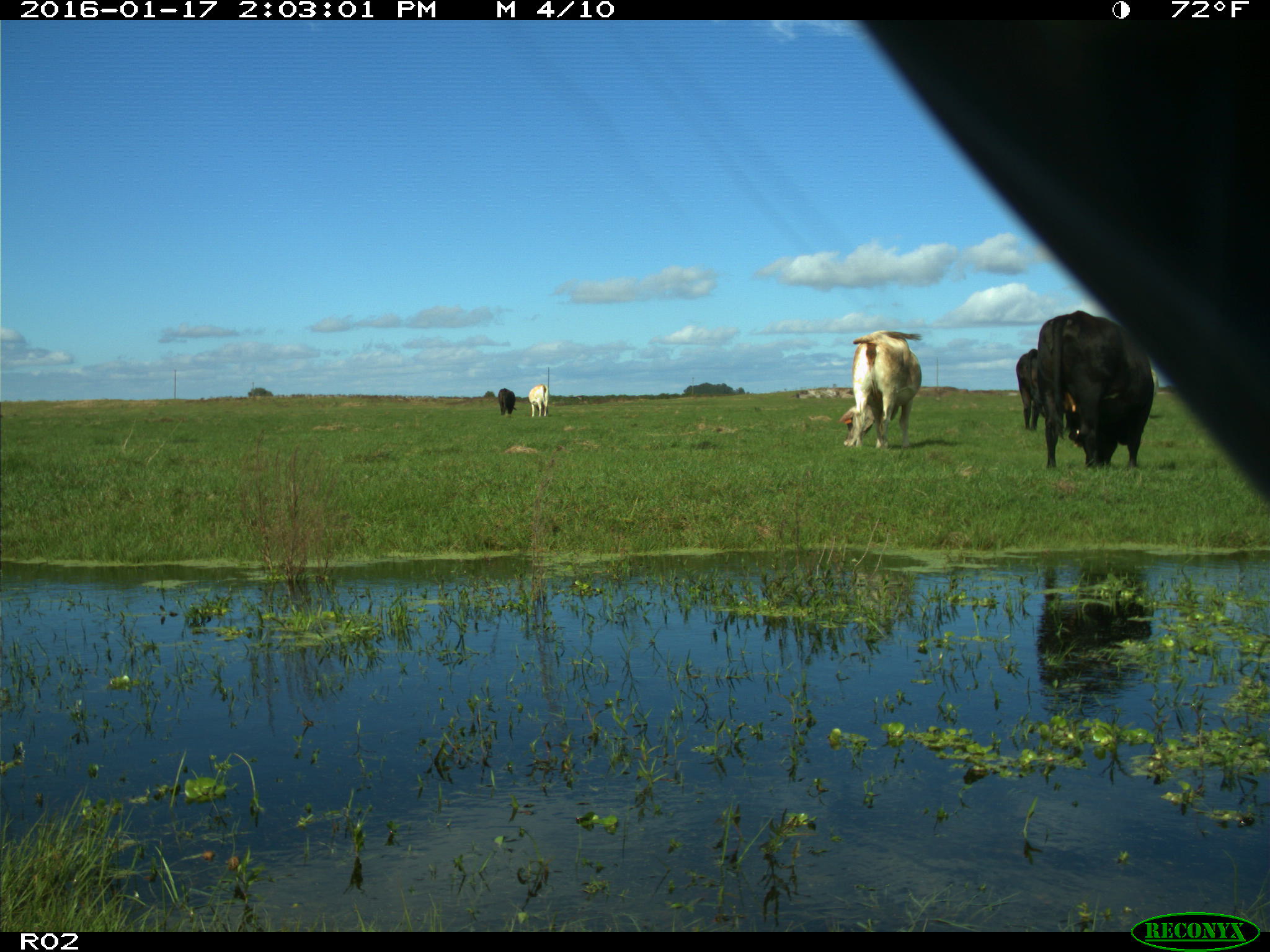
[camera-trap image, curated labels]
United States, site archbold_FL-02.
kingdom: Animalia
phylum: Chordata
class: Mammalia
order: Artiodactyla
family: Bovidae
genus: Bos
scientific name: Bos taurus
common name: domestic cow